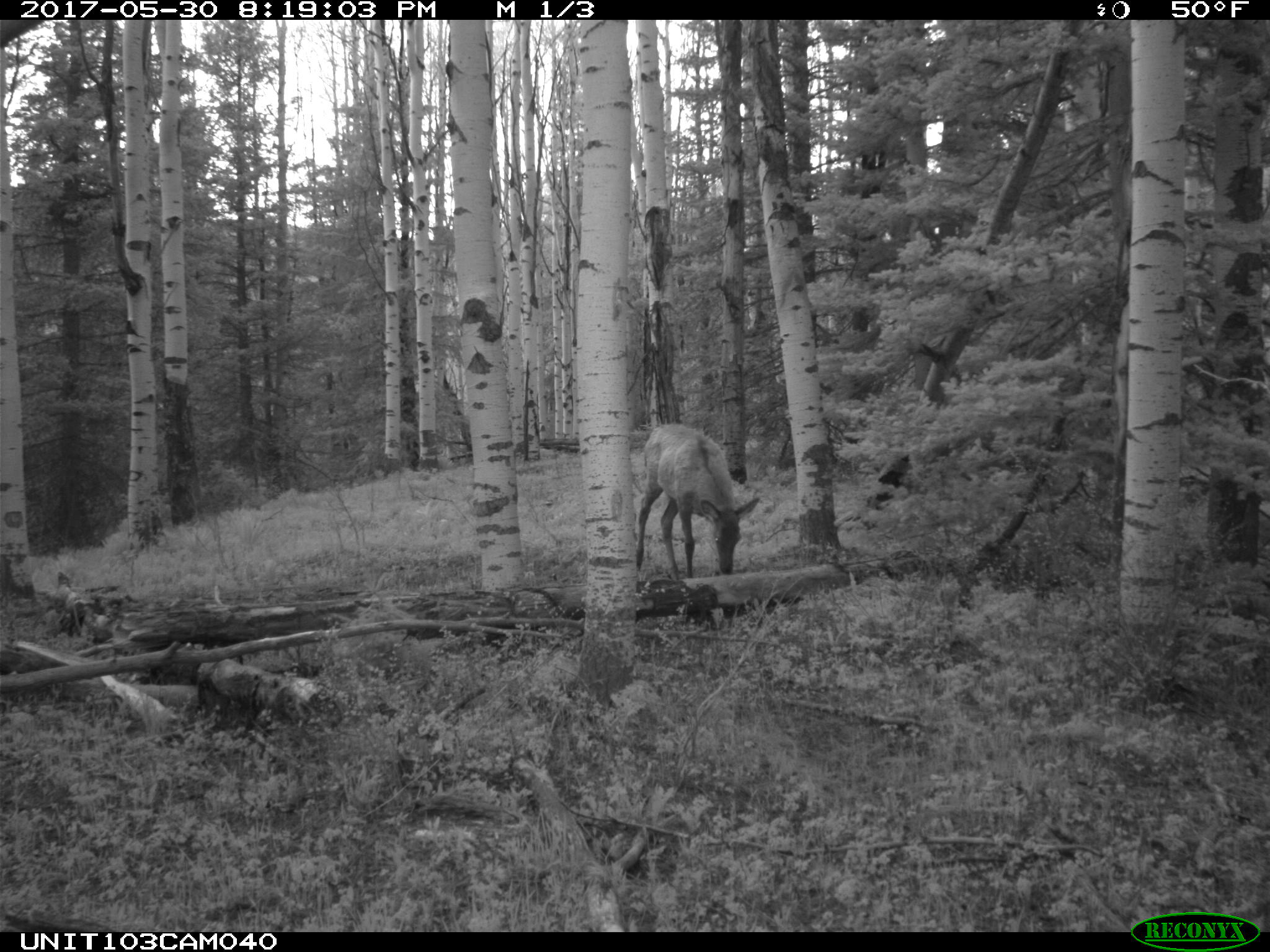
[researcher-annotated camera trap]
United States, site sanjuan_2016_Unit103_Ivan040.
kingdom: Animalia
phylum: Chordata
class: Mammalia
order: Artiodactyla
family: Cervidae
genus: Cervus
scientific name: Cervus elaphus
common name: red deer